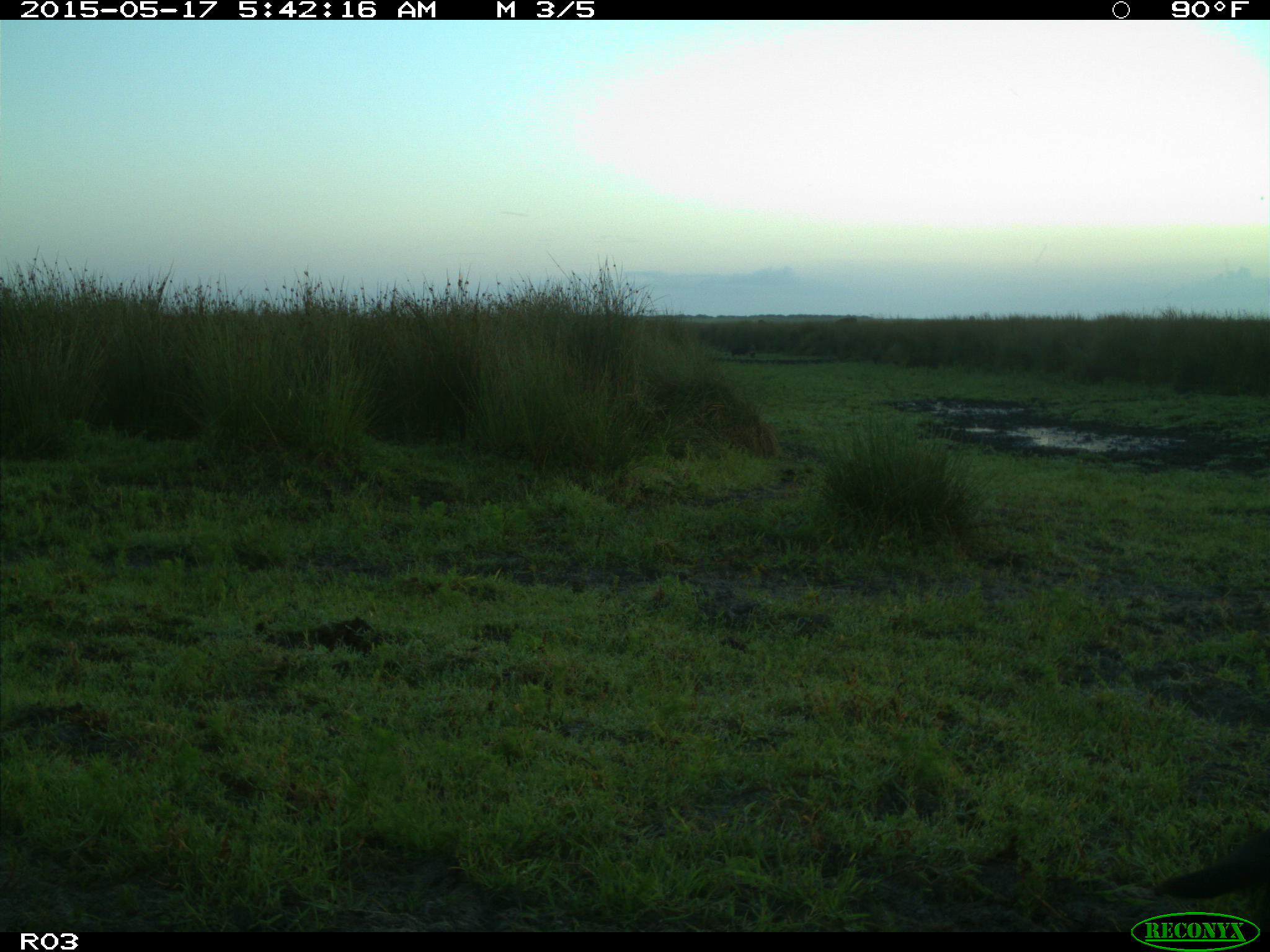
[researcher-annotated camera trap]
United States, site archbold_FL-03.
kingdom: Animalia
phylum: Chordata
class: Mammalia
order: Artiodactyla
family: Bovidae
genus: Bos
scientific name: Bos taurus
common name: domestic cow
Bos taurus (domestic cow).